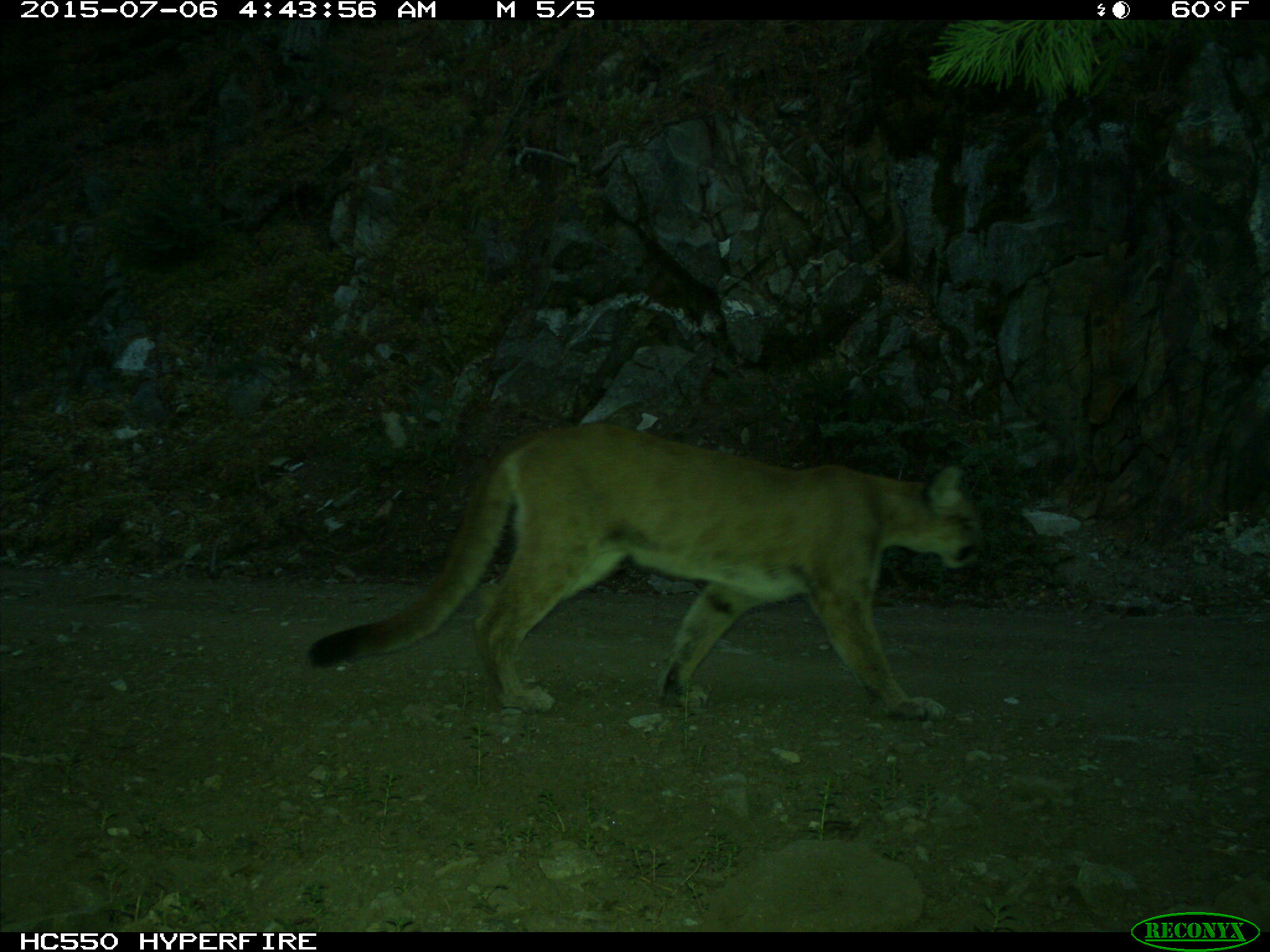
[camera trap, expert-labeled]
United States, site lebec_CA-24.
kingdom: Animalia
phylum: Chordata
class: Mammalia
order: Carnivora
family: Felidae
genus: Puma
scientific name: Puma concolor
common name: mountain lion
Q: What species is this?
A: Puma concolor (mountain lion).